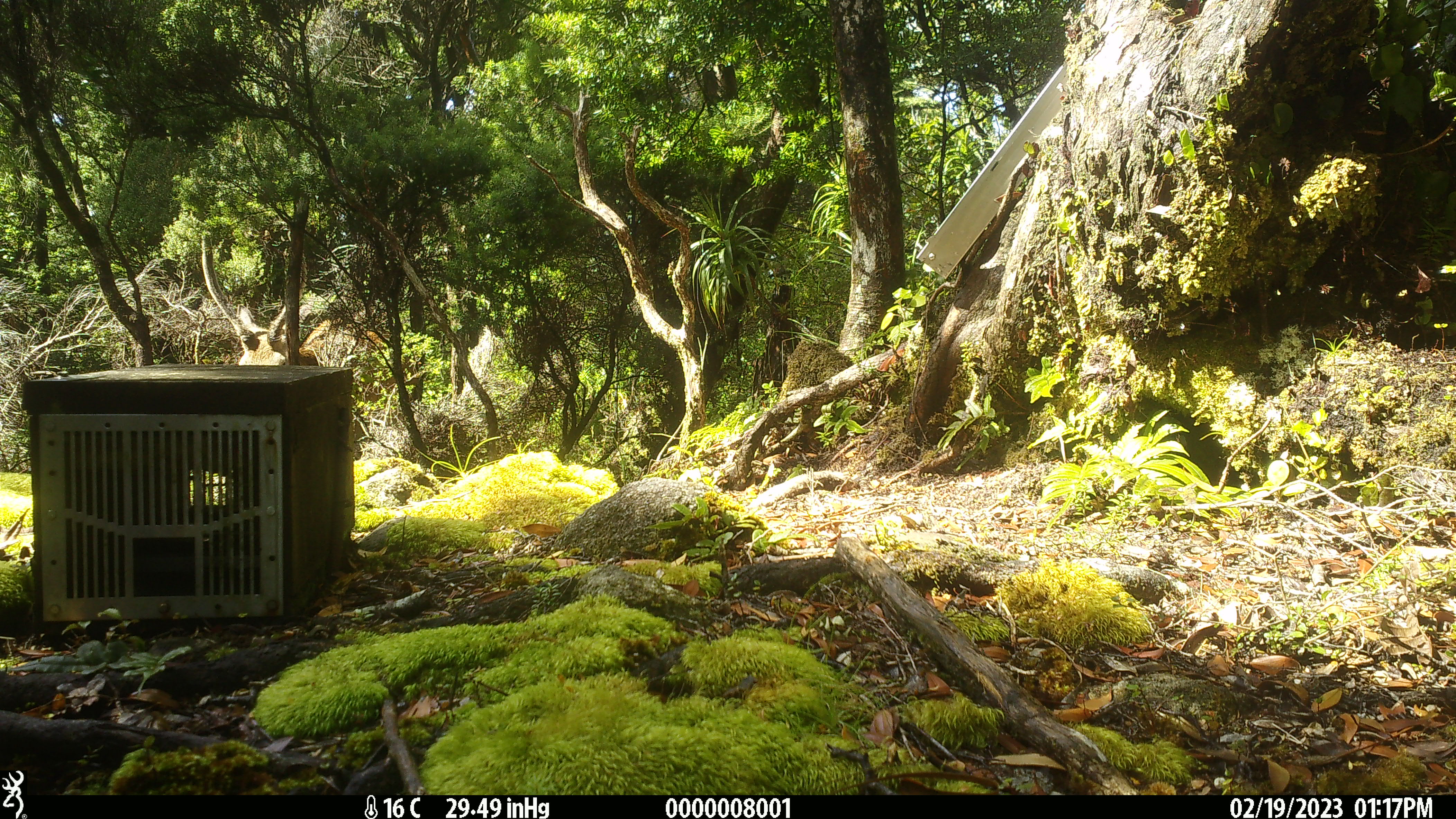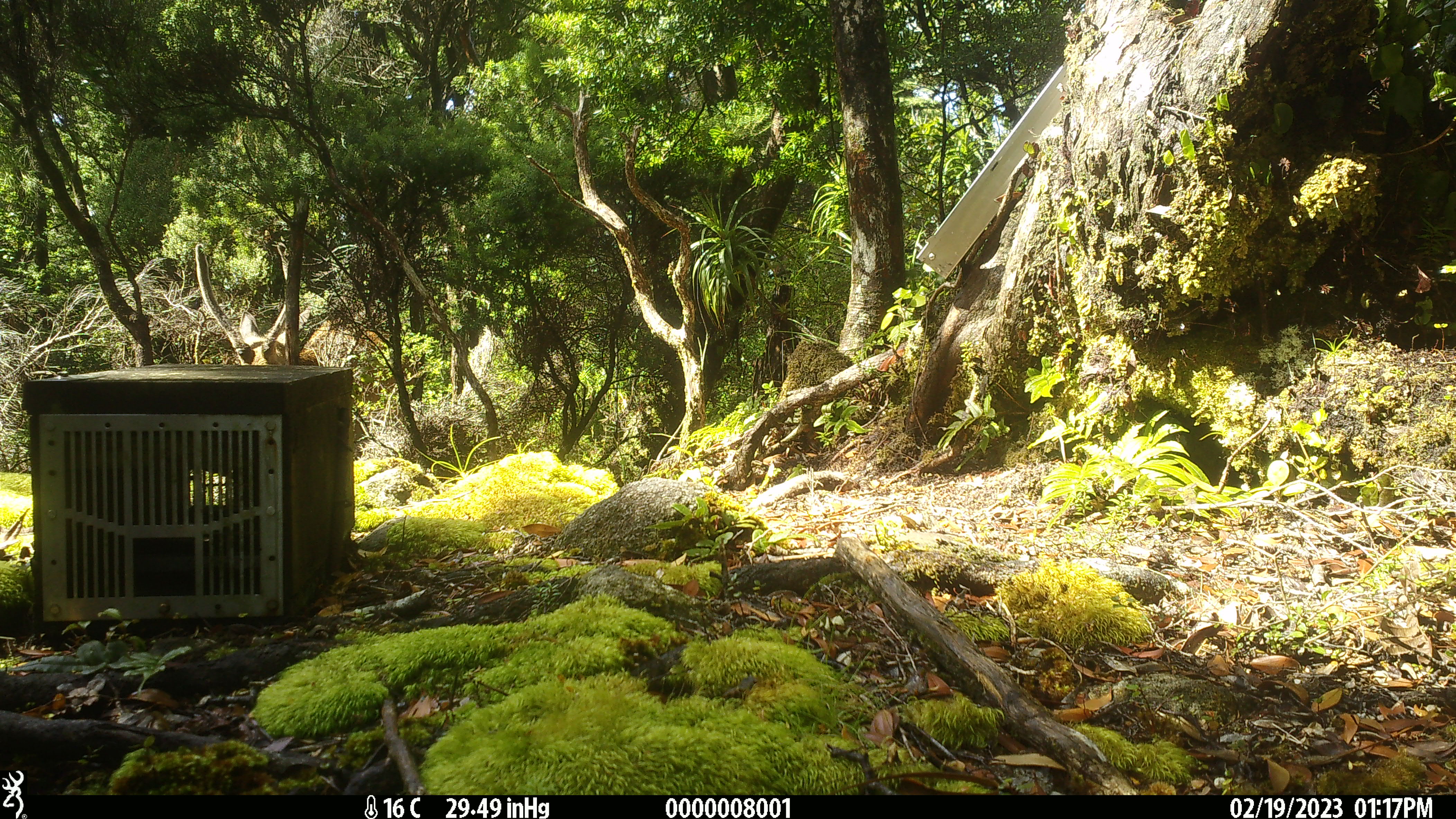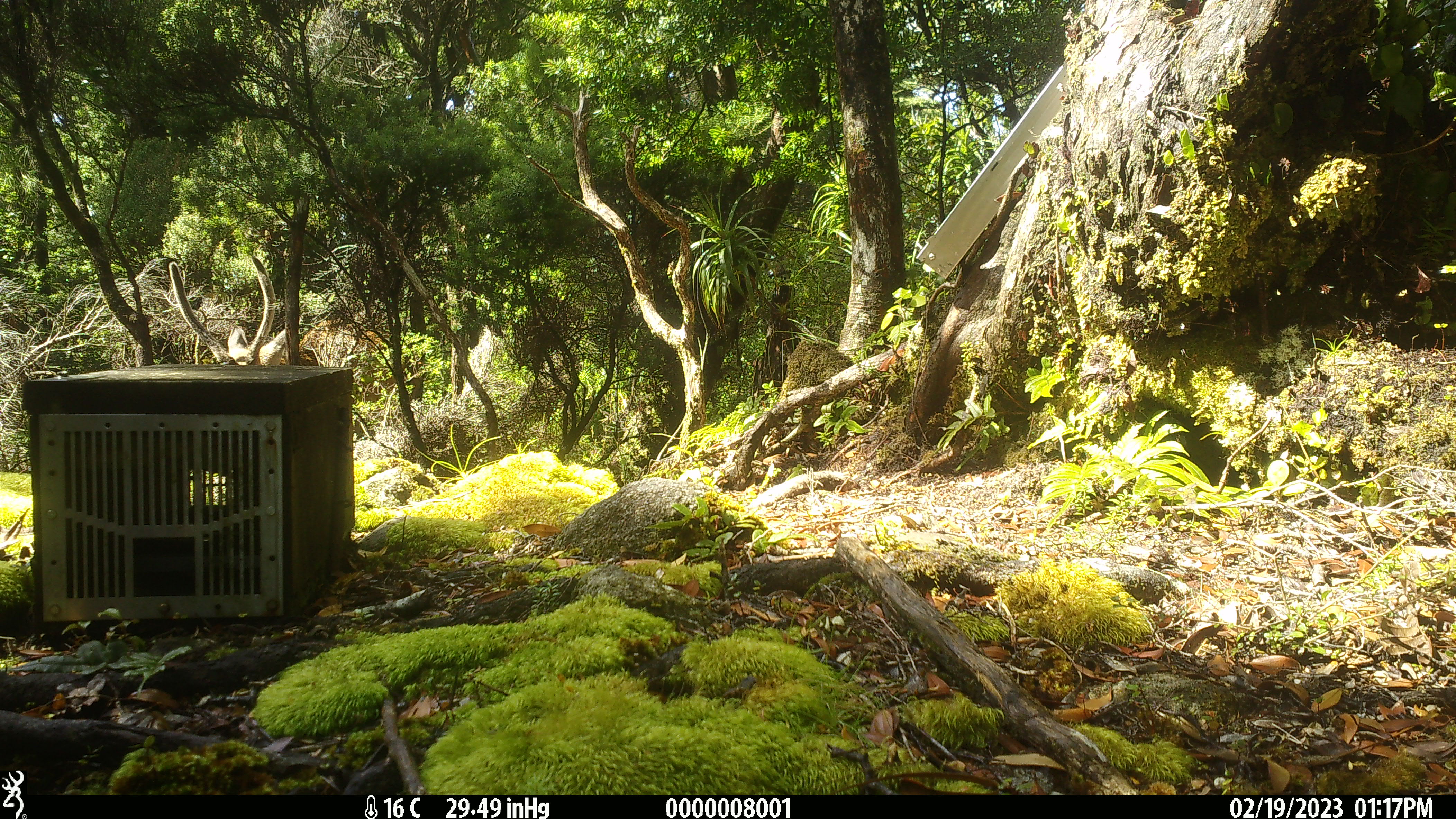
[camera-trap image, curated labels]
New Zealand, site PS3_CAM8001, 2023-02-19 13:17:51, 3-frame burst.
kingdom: Animalia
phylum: Chordata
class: Mammalia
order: Artiodactyla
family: Cervidae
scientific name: Cervidae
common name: deer